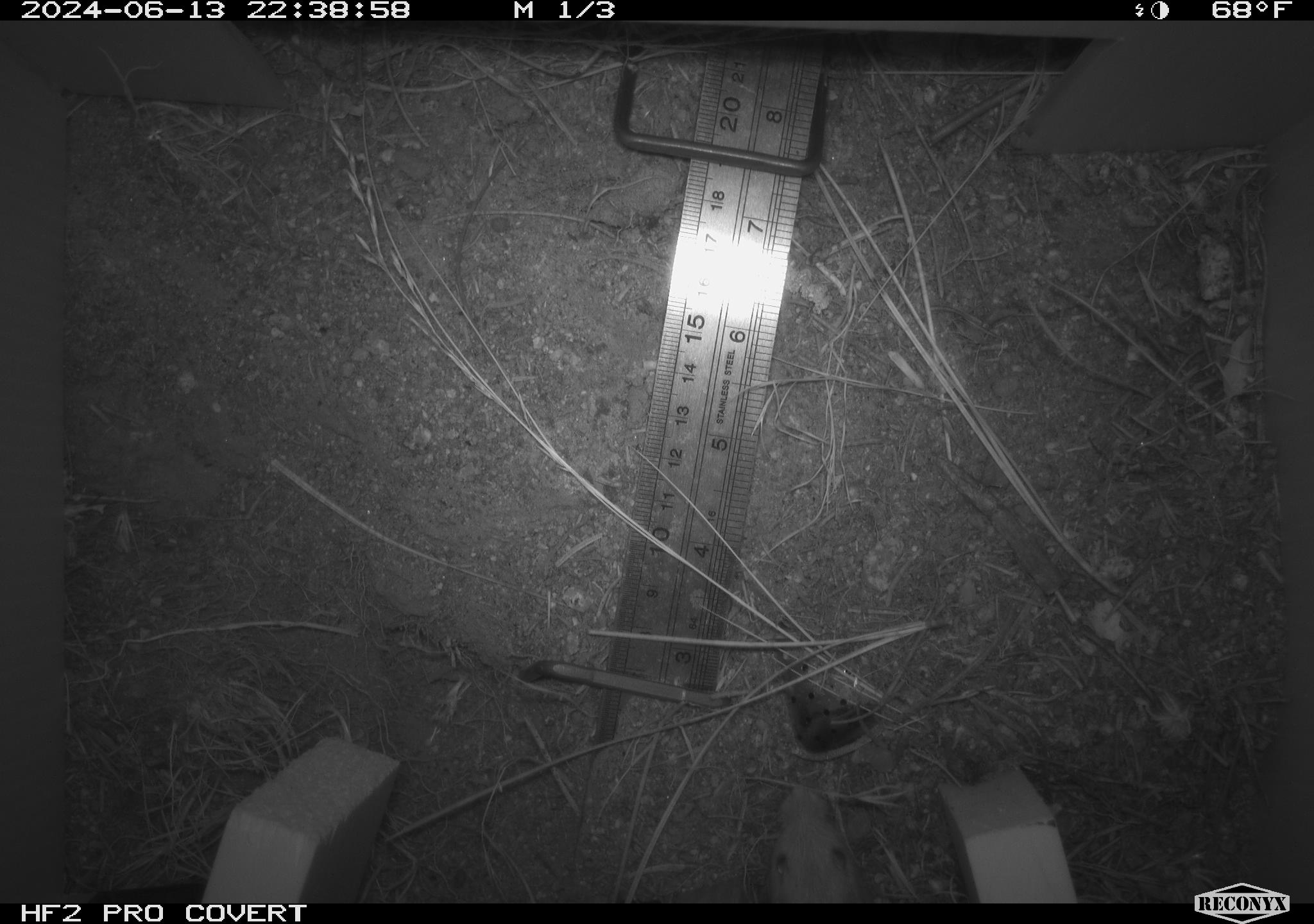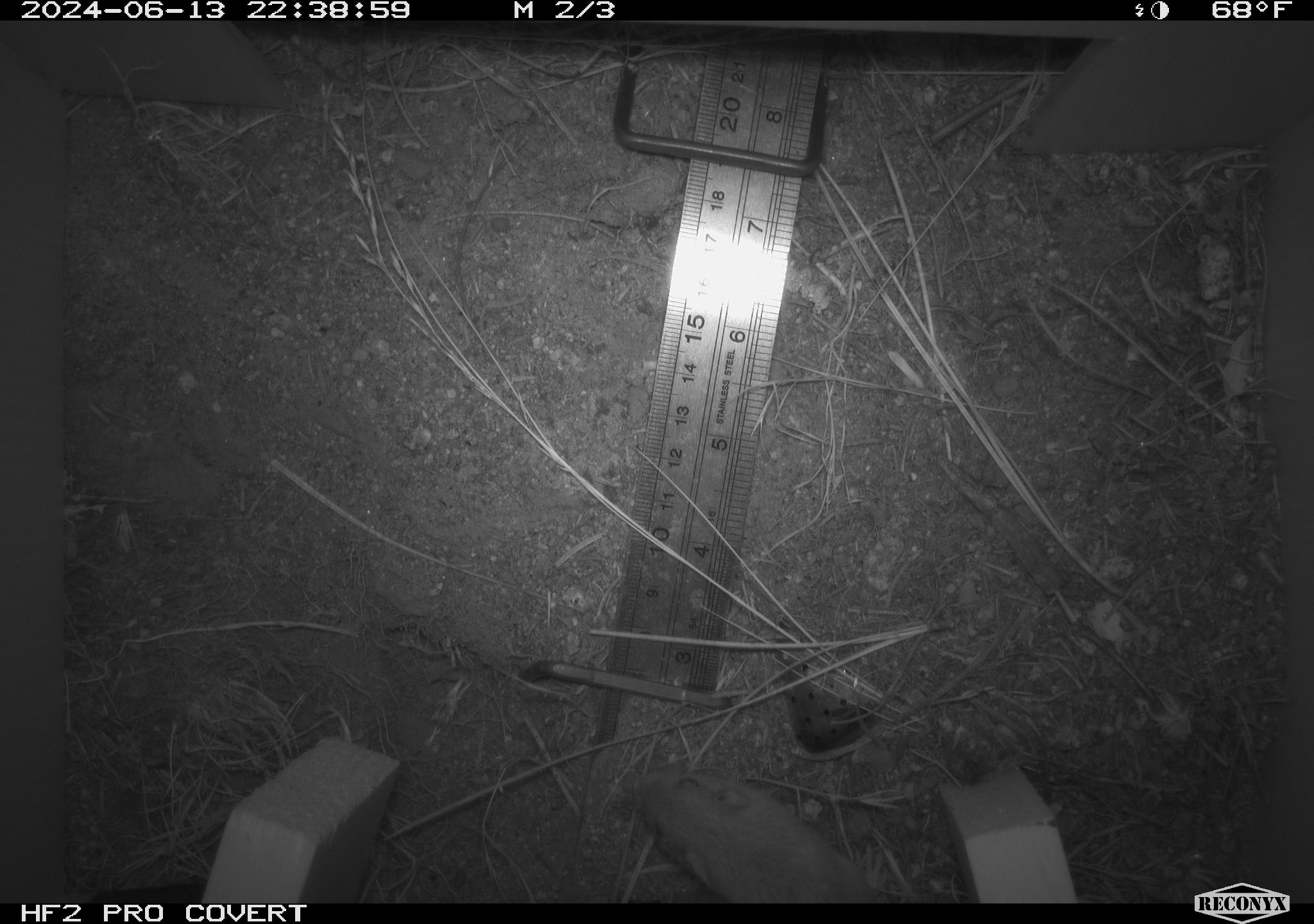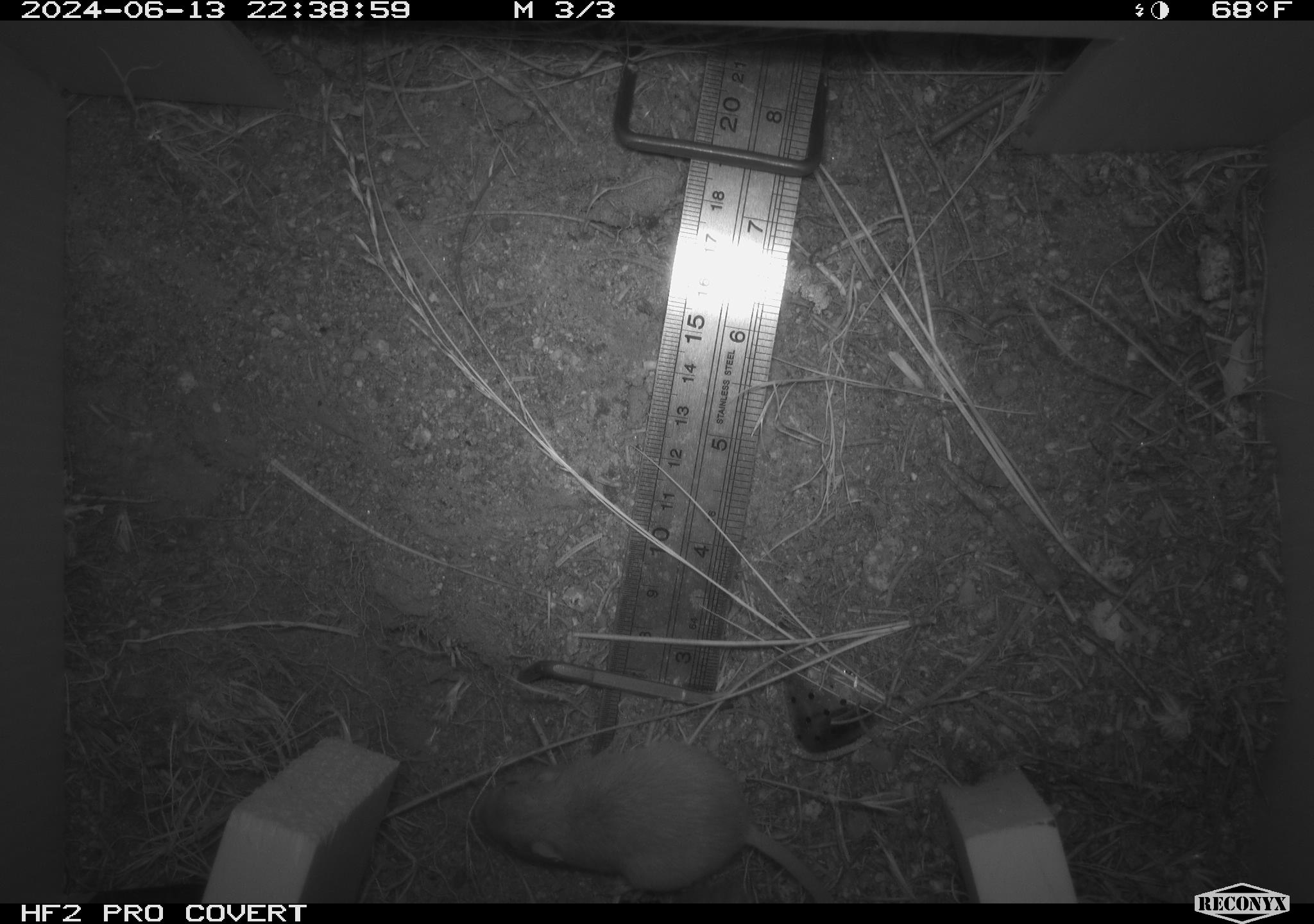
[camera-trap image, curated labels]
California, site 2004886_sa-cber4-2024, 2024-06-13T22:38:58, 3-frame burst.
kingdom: Animalia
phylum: Chordata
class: Mammalia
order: Rodentia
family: Heteromyidae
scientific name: Heteromyidae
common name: kangaroo rats and pocket mice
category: heteromyidae family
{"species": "heteromyidae family (kangaroo rats and pocket mice) (Heteromyidae)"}